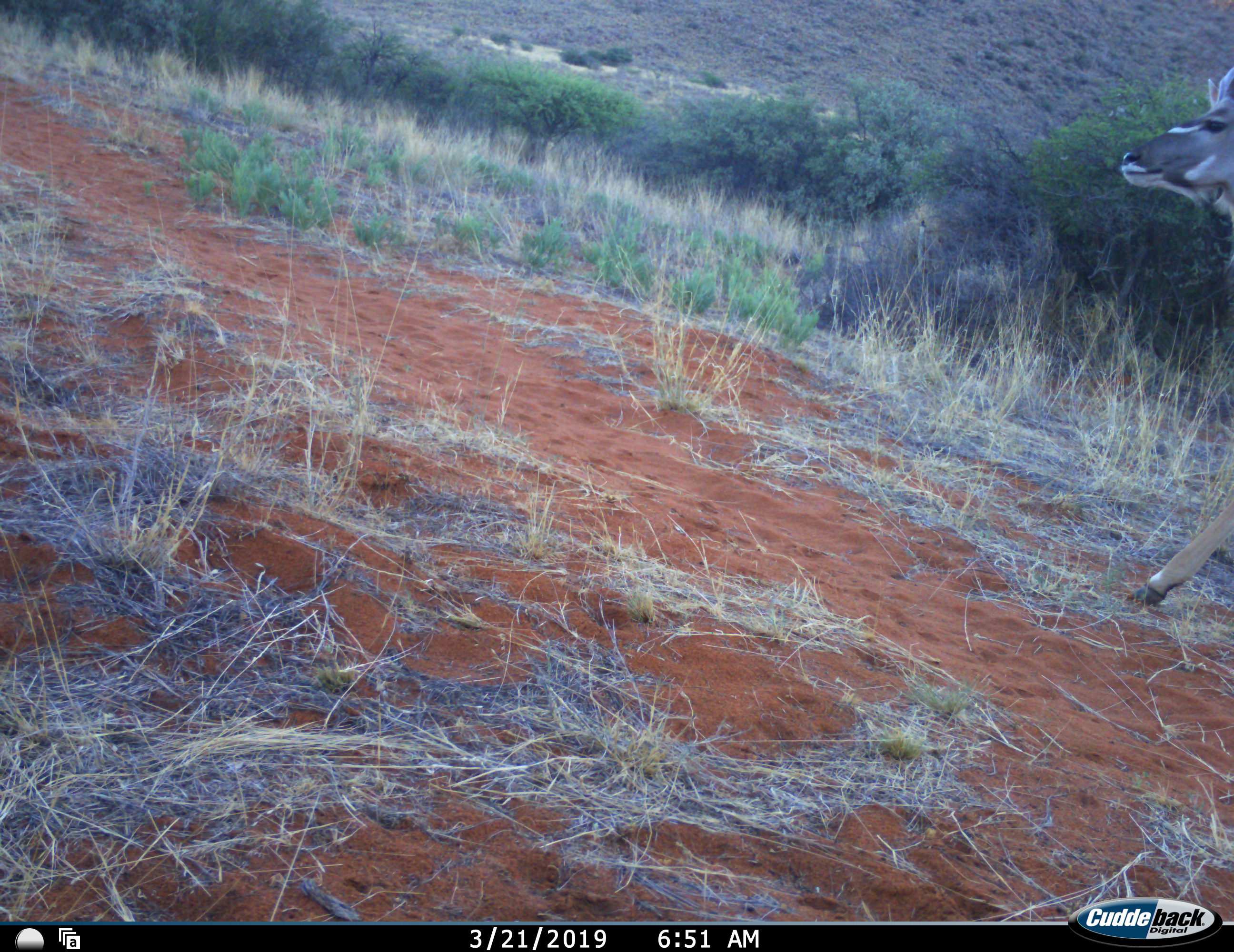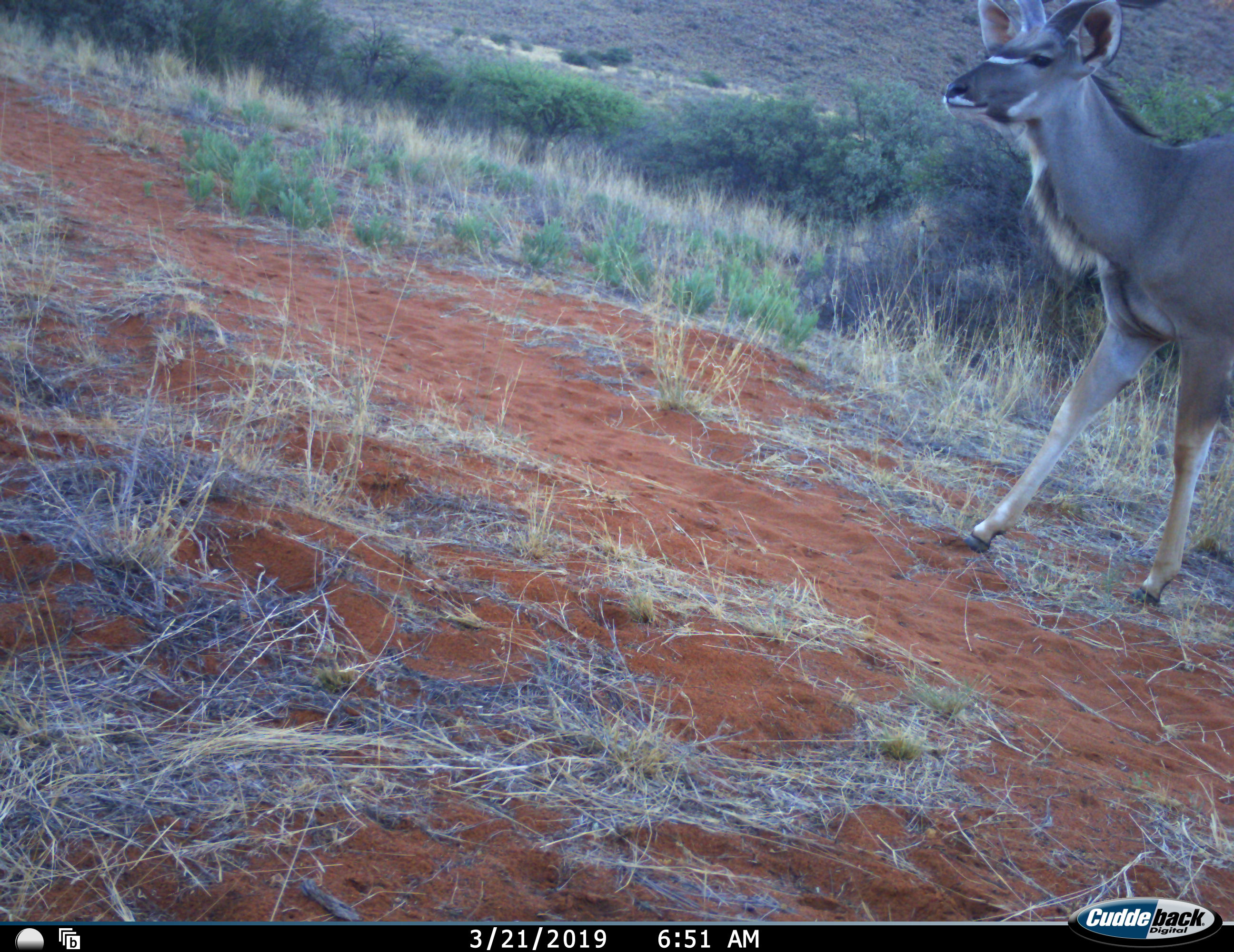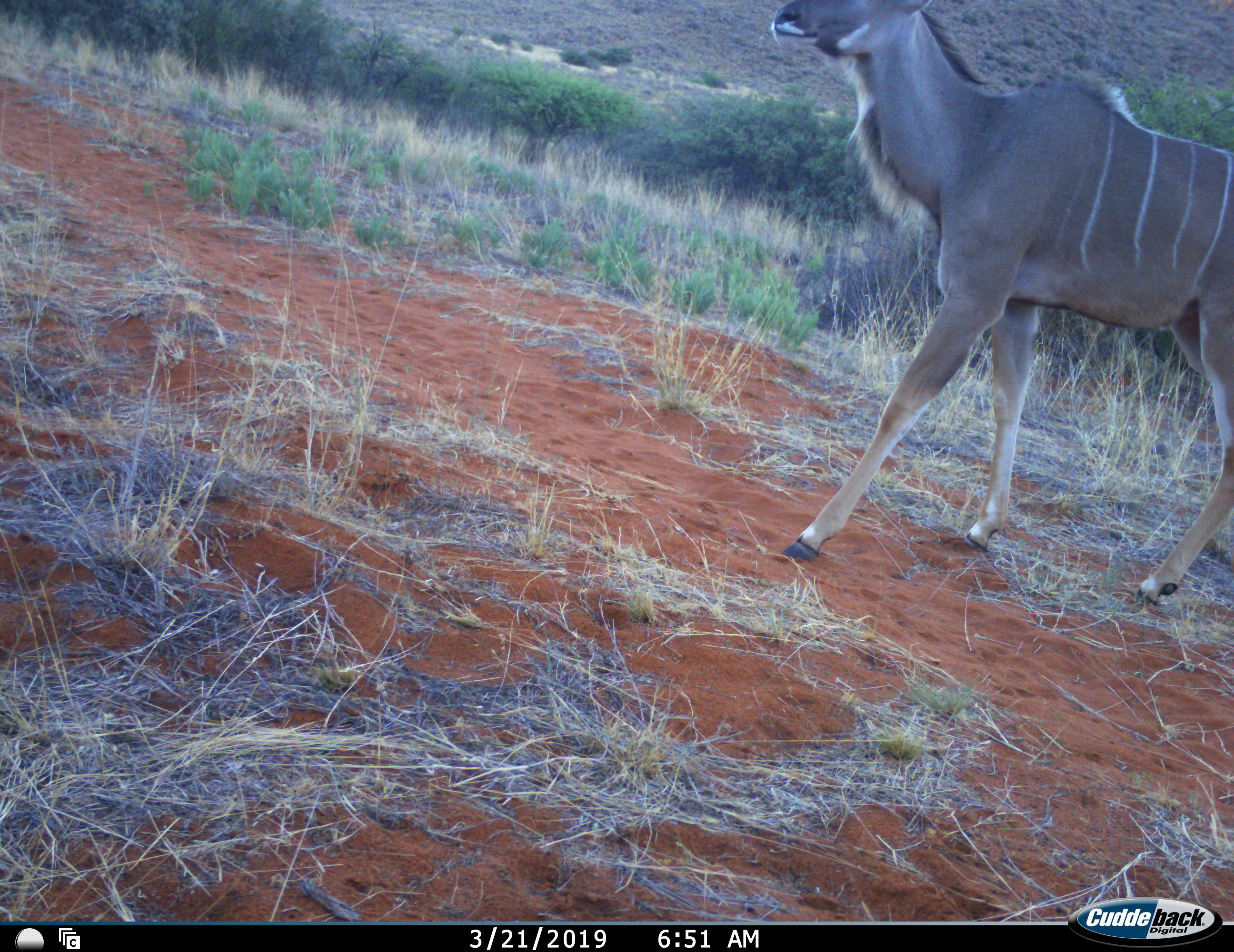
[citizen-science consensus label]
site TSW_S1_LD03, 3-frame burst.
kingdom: Animalia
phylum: Chordata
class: Mammalia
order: Artiodactyla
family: Bovidae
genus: Tragelaphus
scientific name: Tragelaphus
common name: kudu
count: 1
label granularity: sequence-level